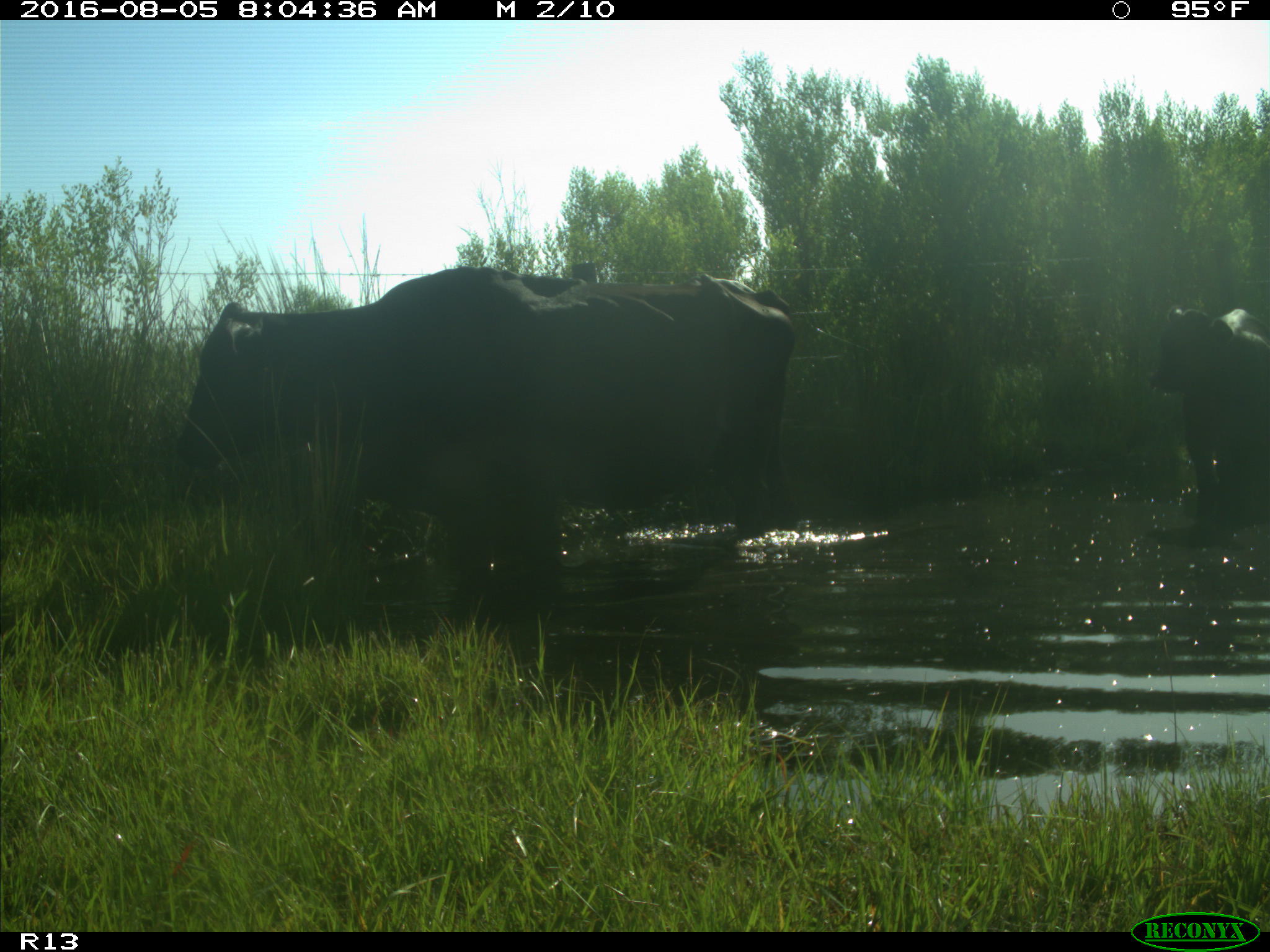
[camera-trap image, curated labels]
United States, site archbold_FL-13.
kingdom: Animalia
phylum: Chordata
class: Mammalia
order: Artiodactyla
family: Bovidae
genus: Bos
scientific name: Bos taurus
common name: domestic cow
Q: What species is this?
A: Bos taurus (domestic cow).